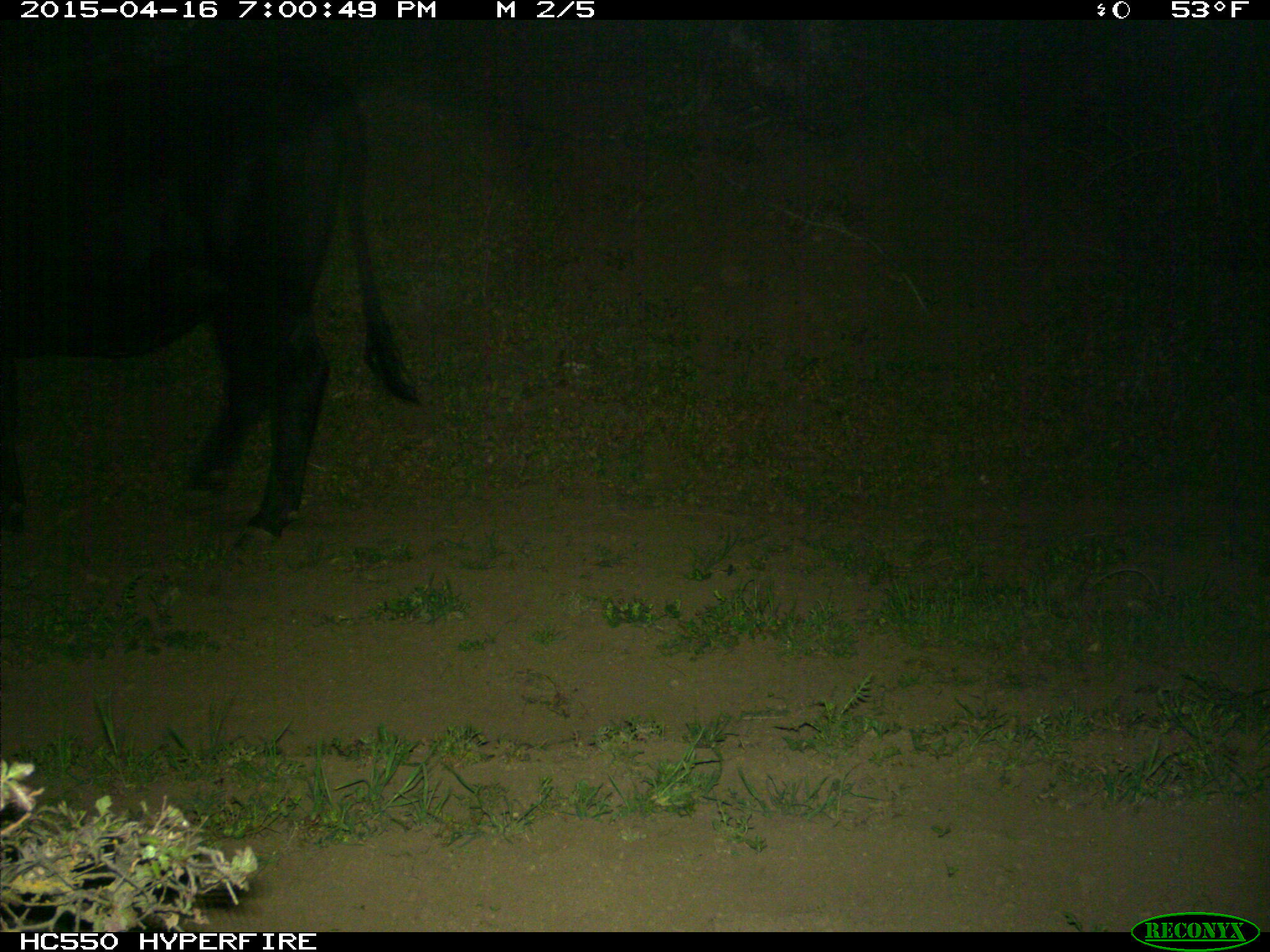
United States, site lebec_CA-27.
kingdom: Animalia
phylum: Chordata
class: Mammalia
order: Artiodactyla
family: Bovidae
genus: Bos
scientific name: Bos taurus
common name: domestic cow